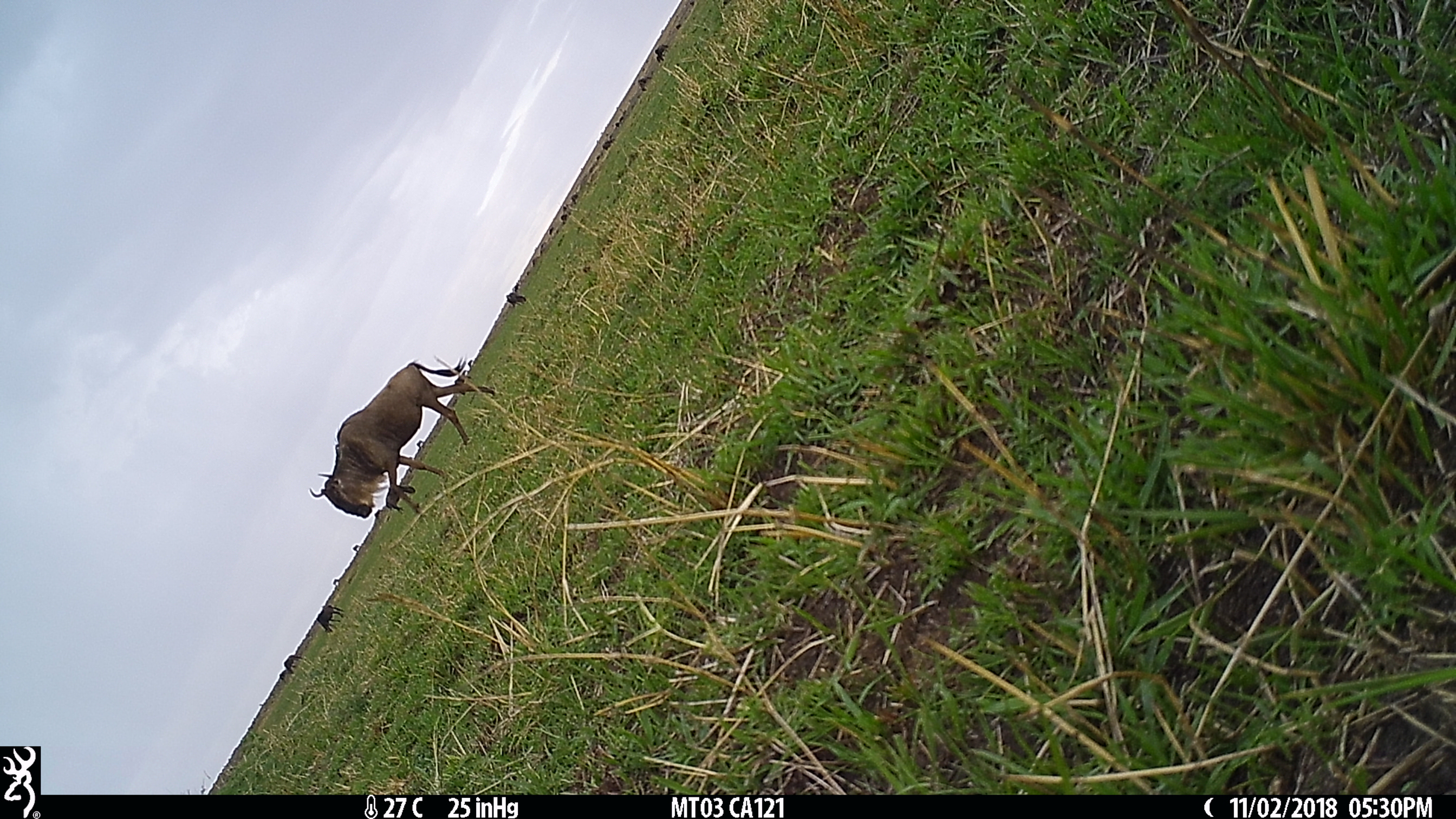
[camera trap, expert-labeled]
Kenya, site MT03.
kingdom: Animalia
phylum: Chordata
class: Mammalia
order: Artiodactyla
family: Bovidae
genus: Connochaetes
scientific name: Connochaetes taurinus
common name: blue wildebeest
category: wildebeest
Wildebeest (blue wildebeest) (Connochaetes taurinus).